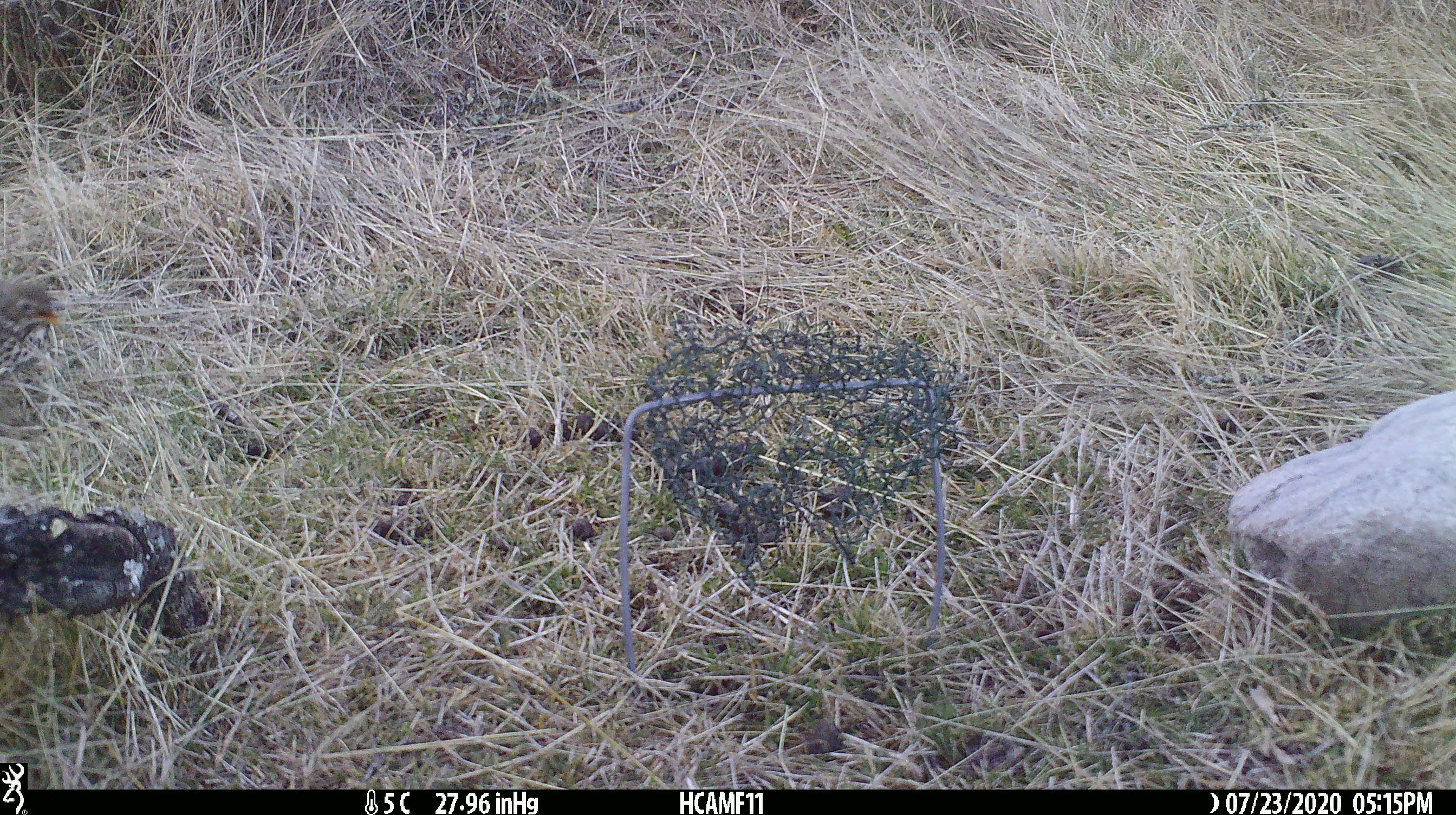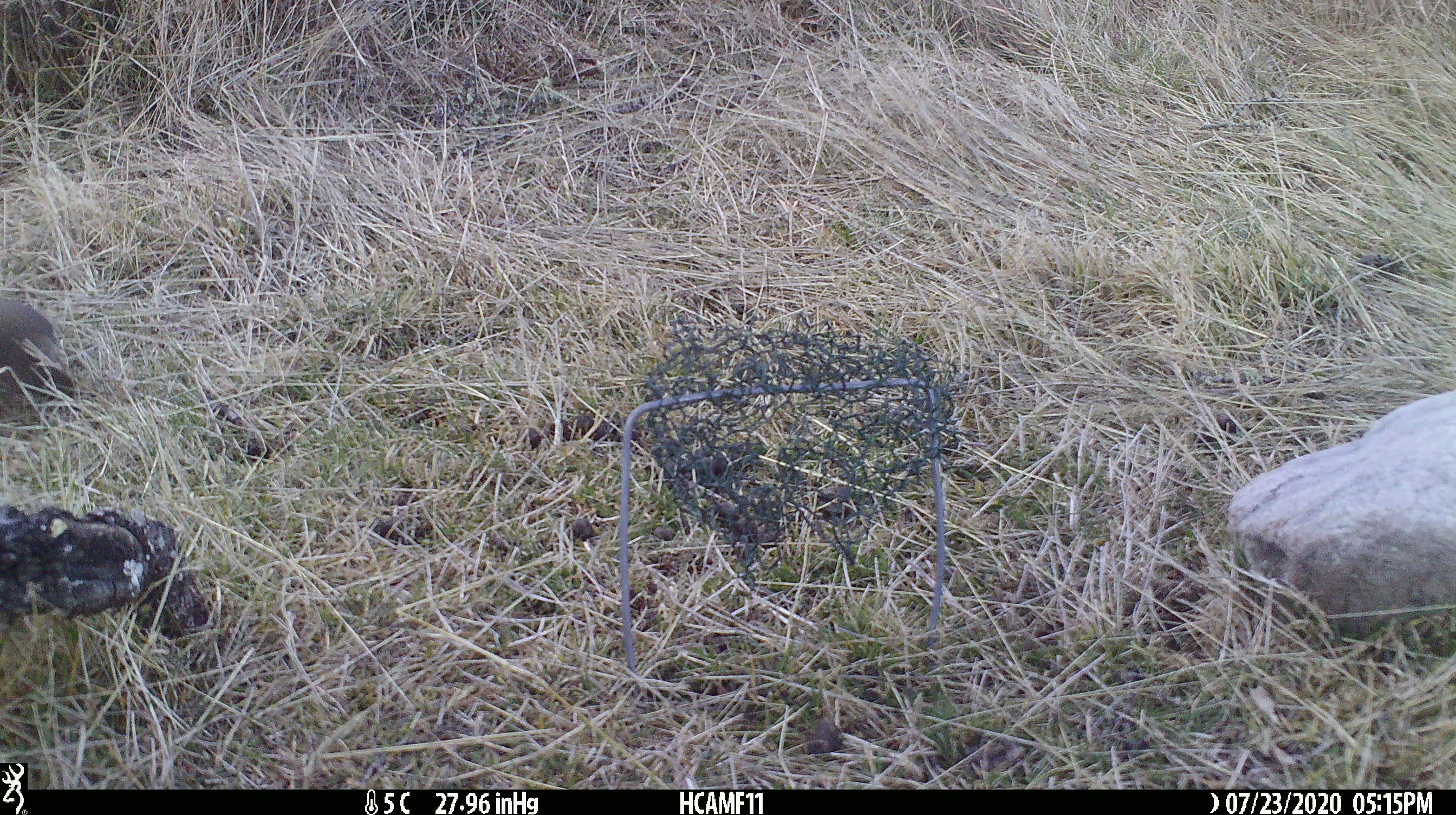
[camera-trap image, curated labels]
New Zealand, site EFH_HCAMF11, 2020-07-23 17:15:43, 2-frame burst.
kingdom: Animalia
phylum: Chordata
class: Aves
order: Passeriformes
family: Turdidae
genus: Turdus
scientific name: Turdus philomelos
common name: song thrush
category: thrush